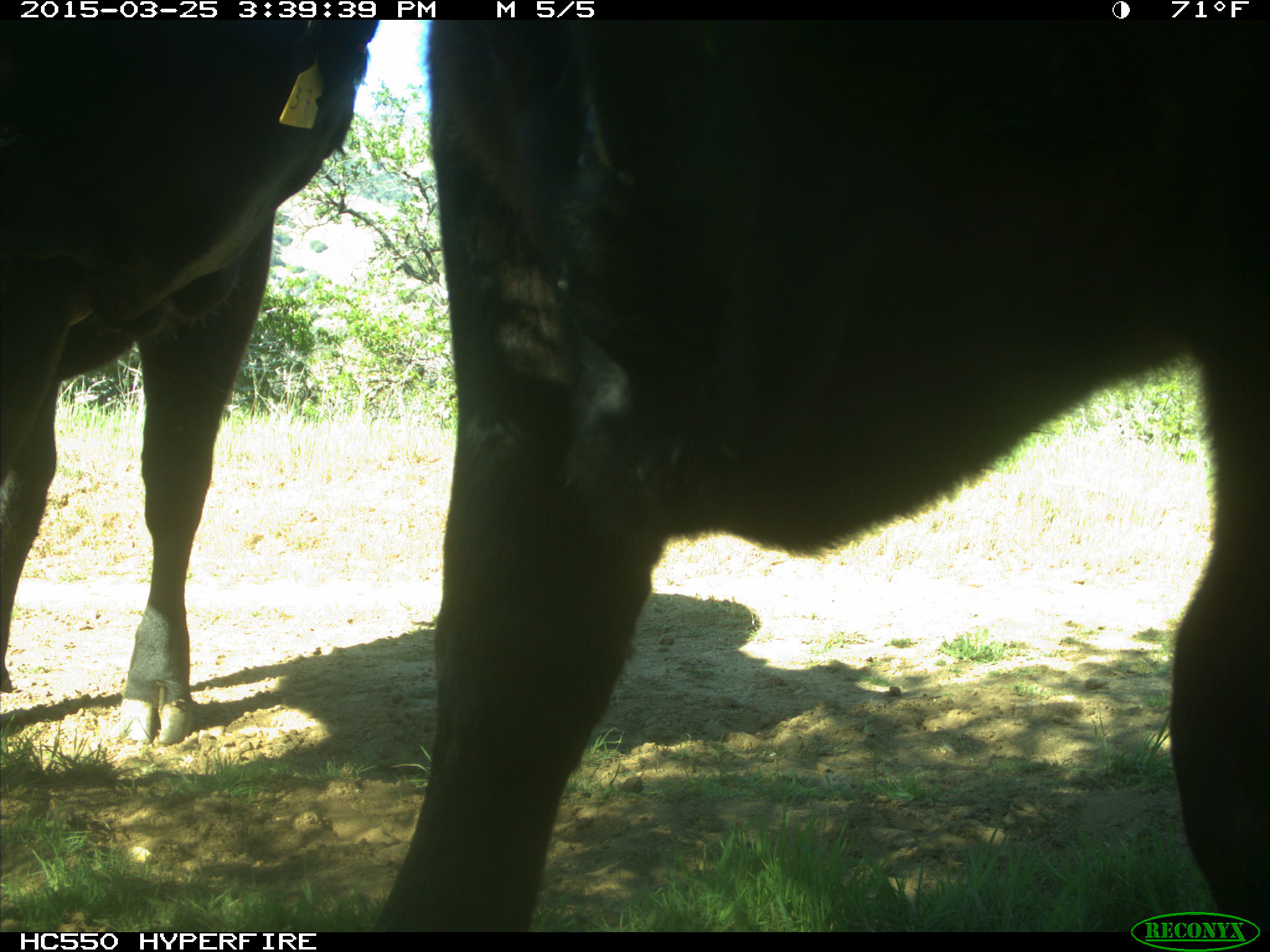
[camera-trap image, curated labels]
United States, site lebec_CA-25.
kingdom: Animalia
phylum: Chordata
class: Mammalia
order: Artiodactyla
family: Bovidae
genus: Bos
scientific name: Bos taurus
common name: domestic cow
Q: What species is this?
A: Bos taurus (domestic cow).